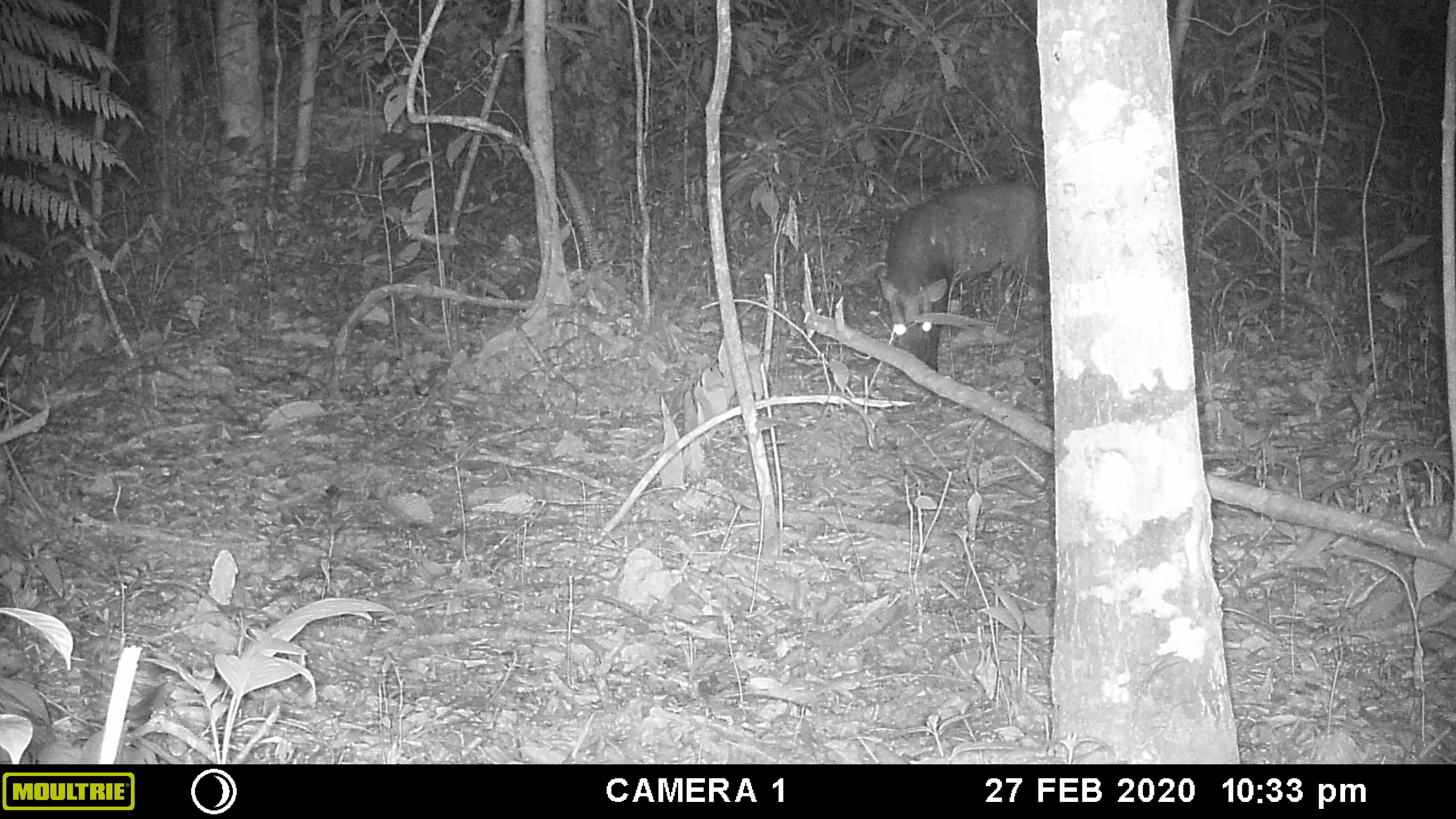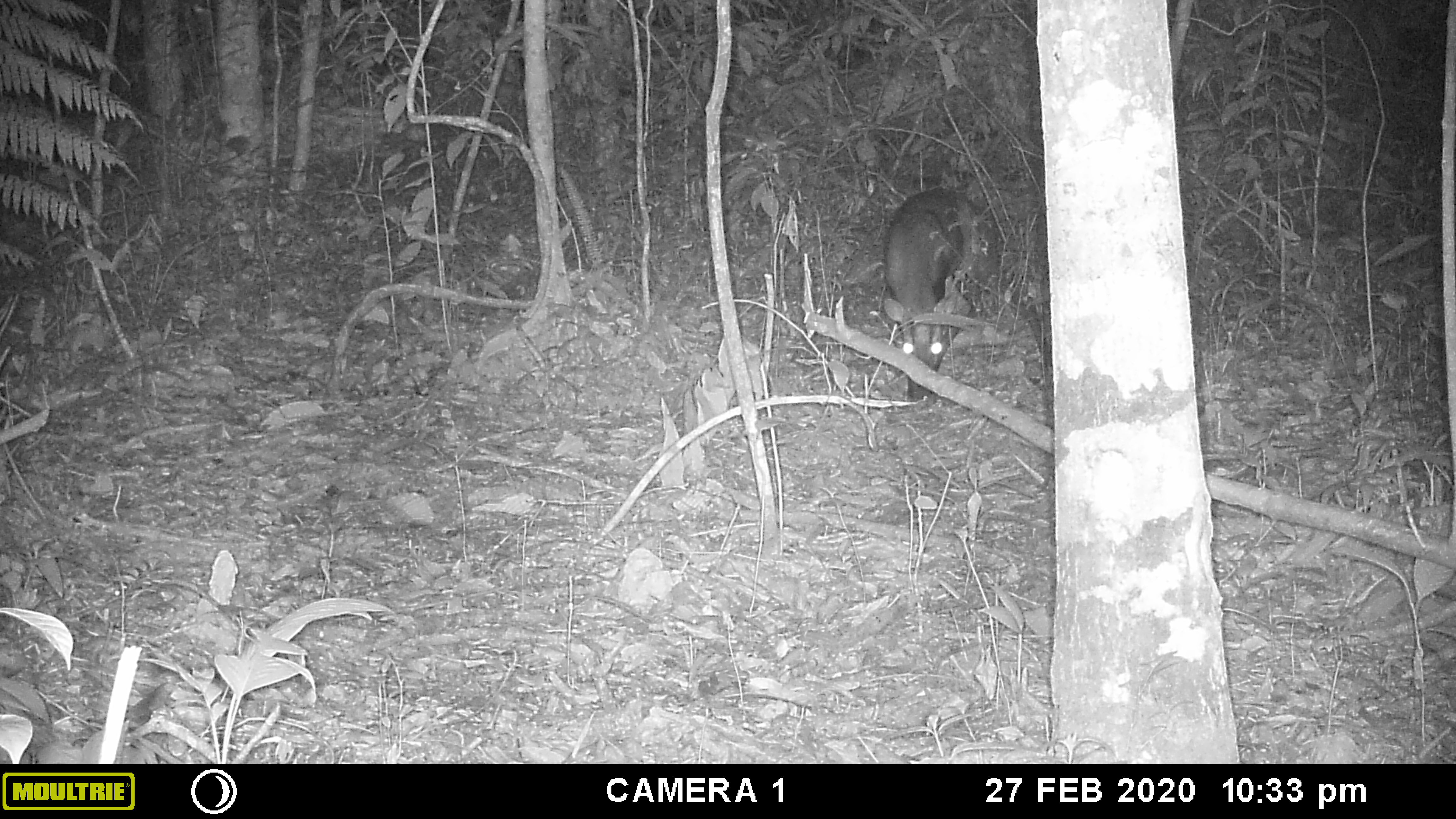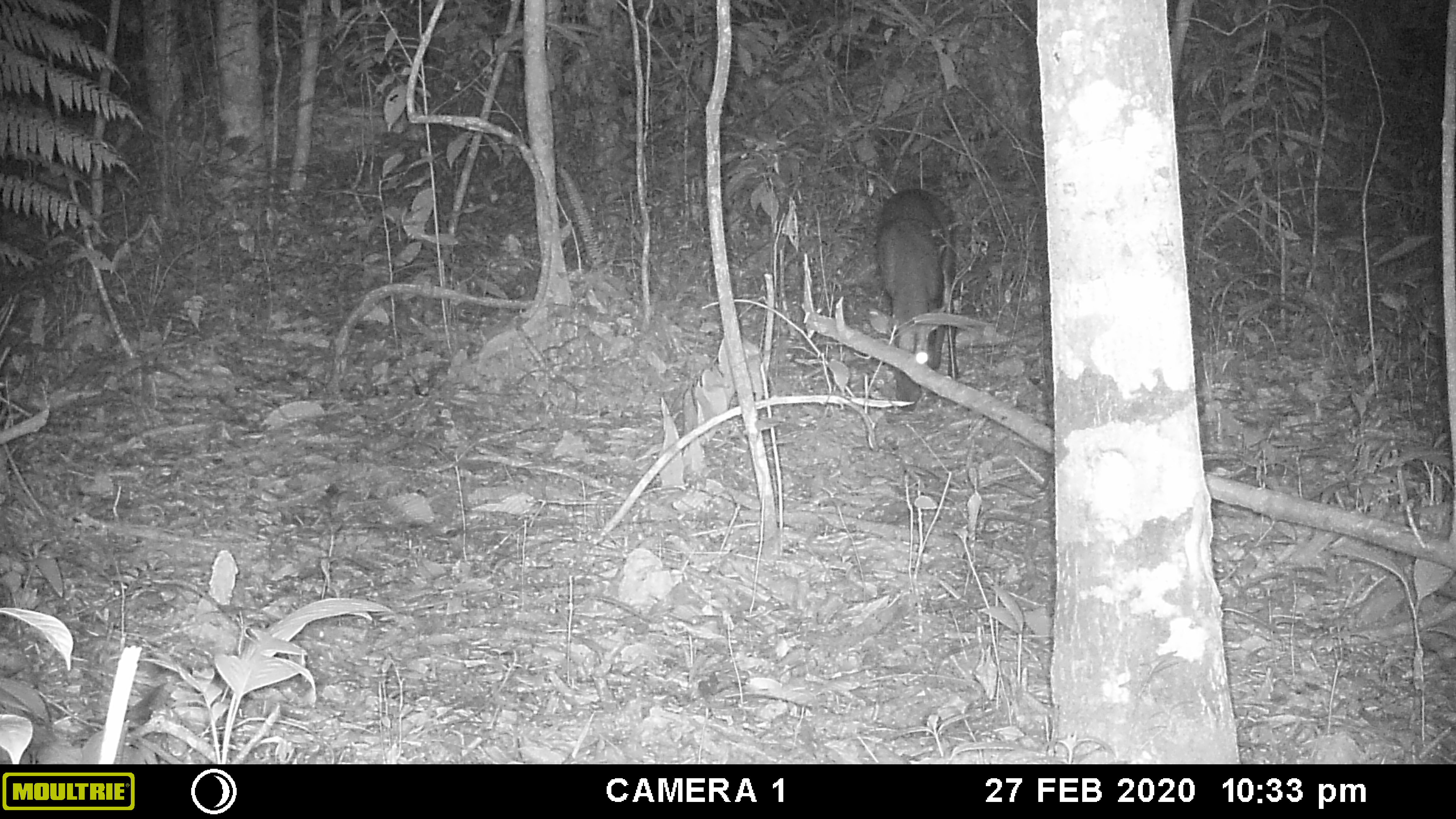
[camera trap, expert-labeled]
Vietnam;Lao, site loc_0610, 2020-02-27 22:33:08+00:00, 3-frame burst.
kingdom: Animalia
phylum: Chordata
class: Mammalia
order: Artiodactyla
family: Cervidae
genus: Muntiacus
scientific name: Muntiacus rooseveltorum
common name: roosevelt's muntjac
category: roosevelts muntjac group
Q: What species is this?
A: Roosevelts muntjac group (roosevelt's muntjac) (Muntiacus rooseveltorum).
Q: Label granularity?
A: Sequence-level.